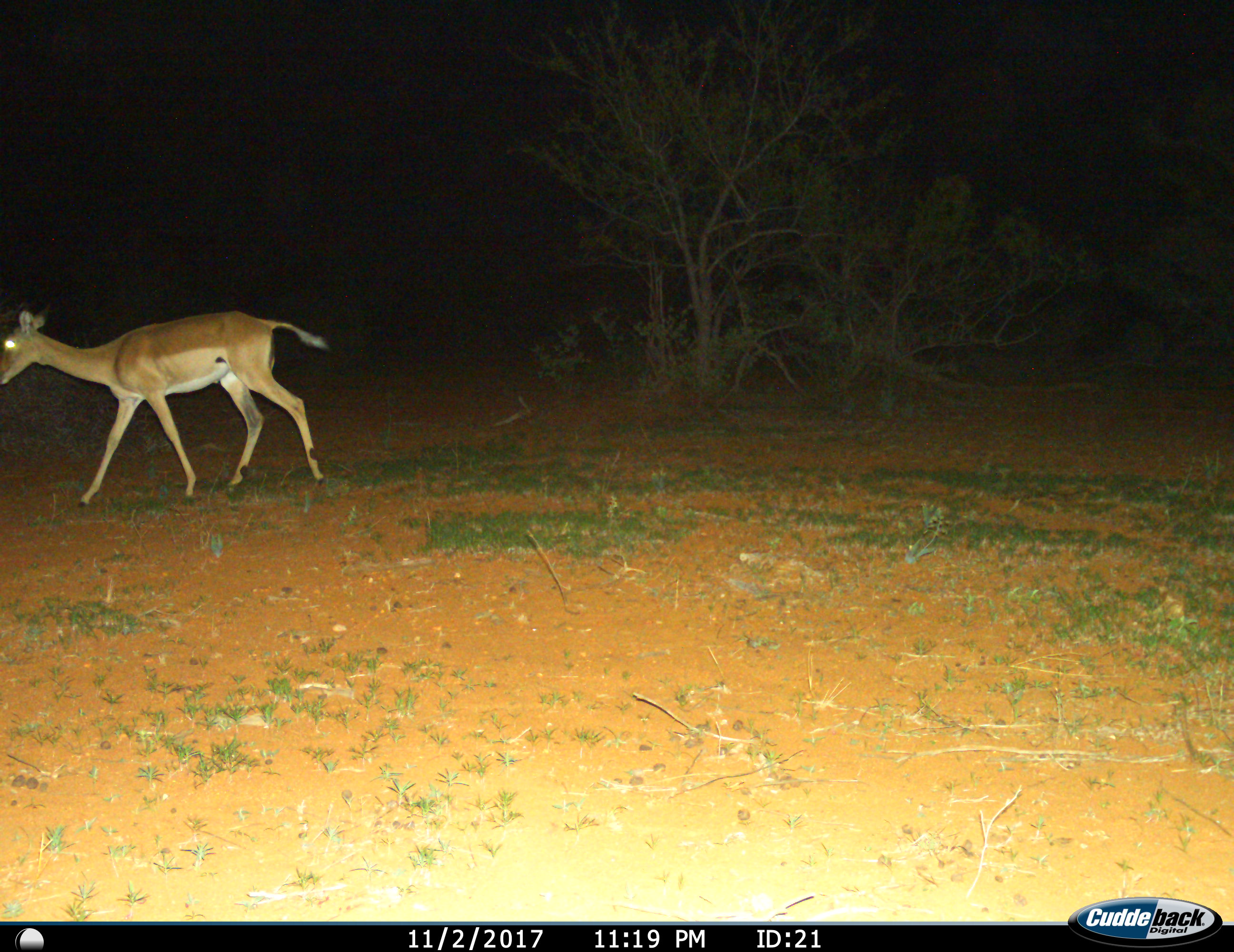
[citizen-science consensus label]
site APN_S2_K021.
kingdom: Animalia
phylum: Chordata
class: Mammalia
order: Artiodactyla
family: Bovidae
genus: Aepyceros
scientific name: Aepyceros melampus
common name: impala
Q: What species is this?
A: Impala (Aepyceros melampus).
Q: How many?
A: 1.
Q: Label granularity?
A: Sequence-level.